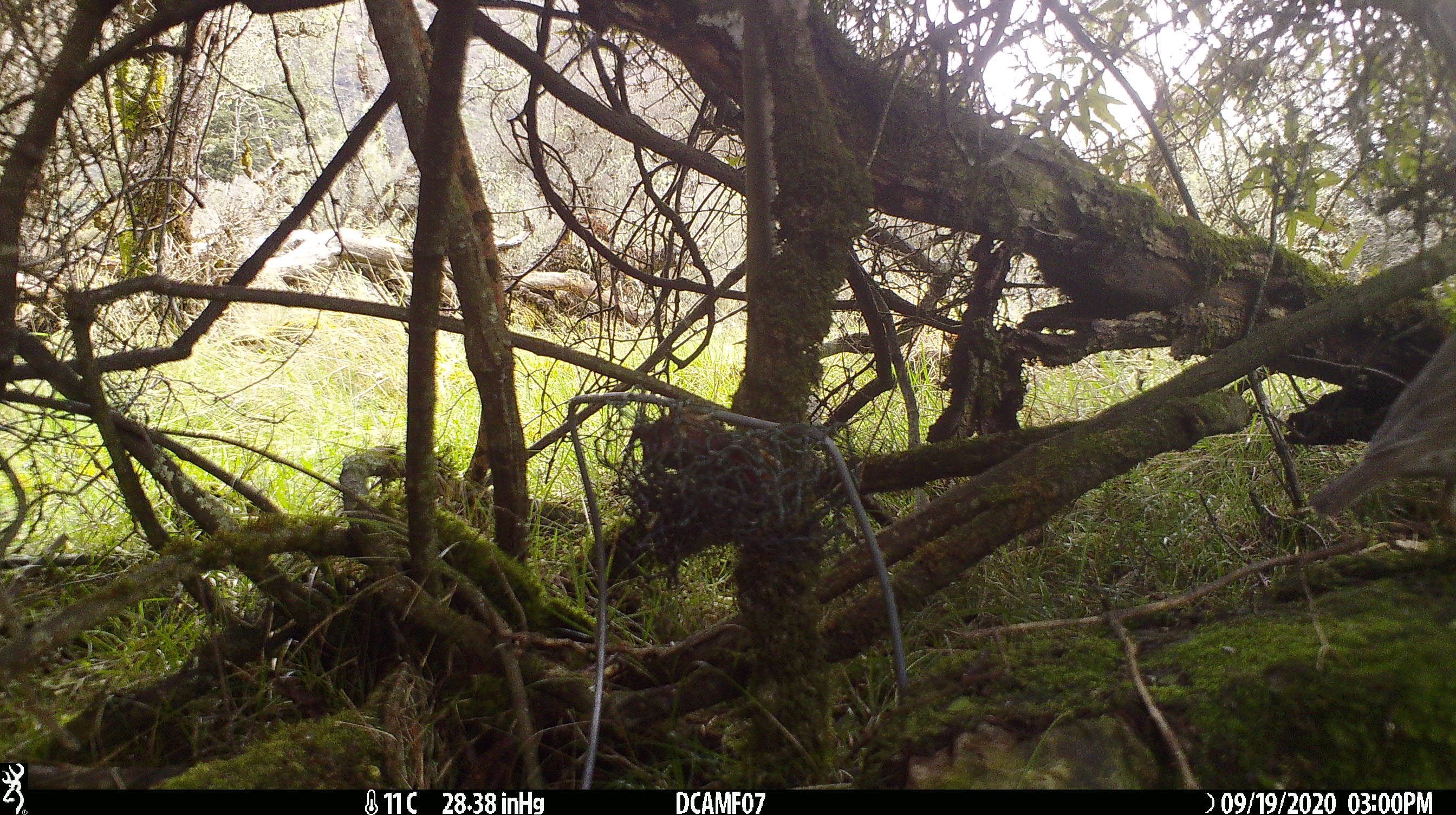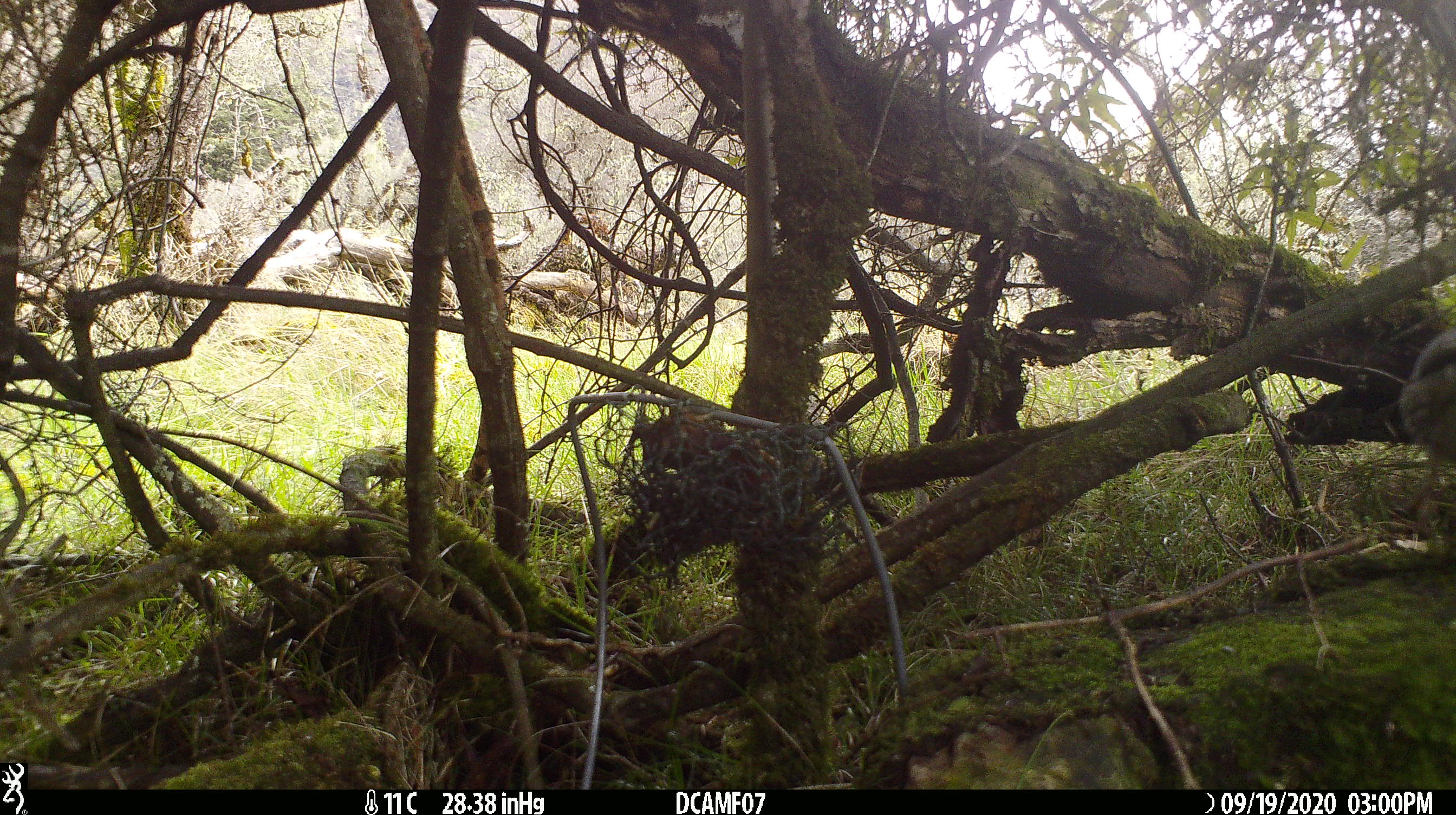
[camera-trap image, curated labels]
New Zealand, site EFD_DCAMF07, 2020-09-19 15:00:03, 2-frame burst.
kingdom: Animalia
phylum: Chordata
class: Aves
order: Passeriformes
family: Turdidae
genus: Turdus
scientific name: Turdus philomelos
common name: song thrush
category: thrush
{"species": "thrush (song thrush) (Turdus philomelos)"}